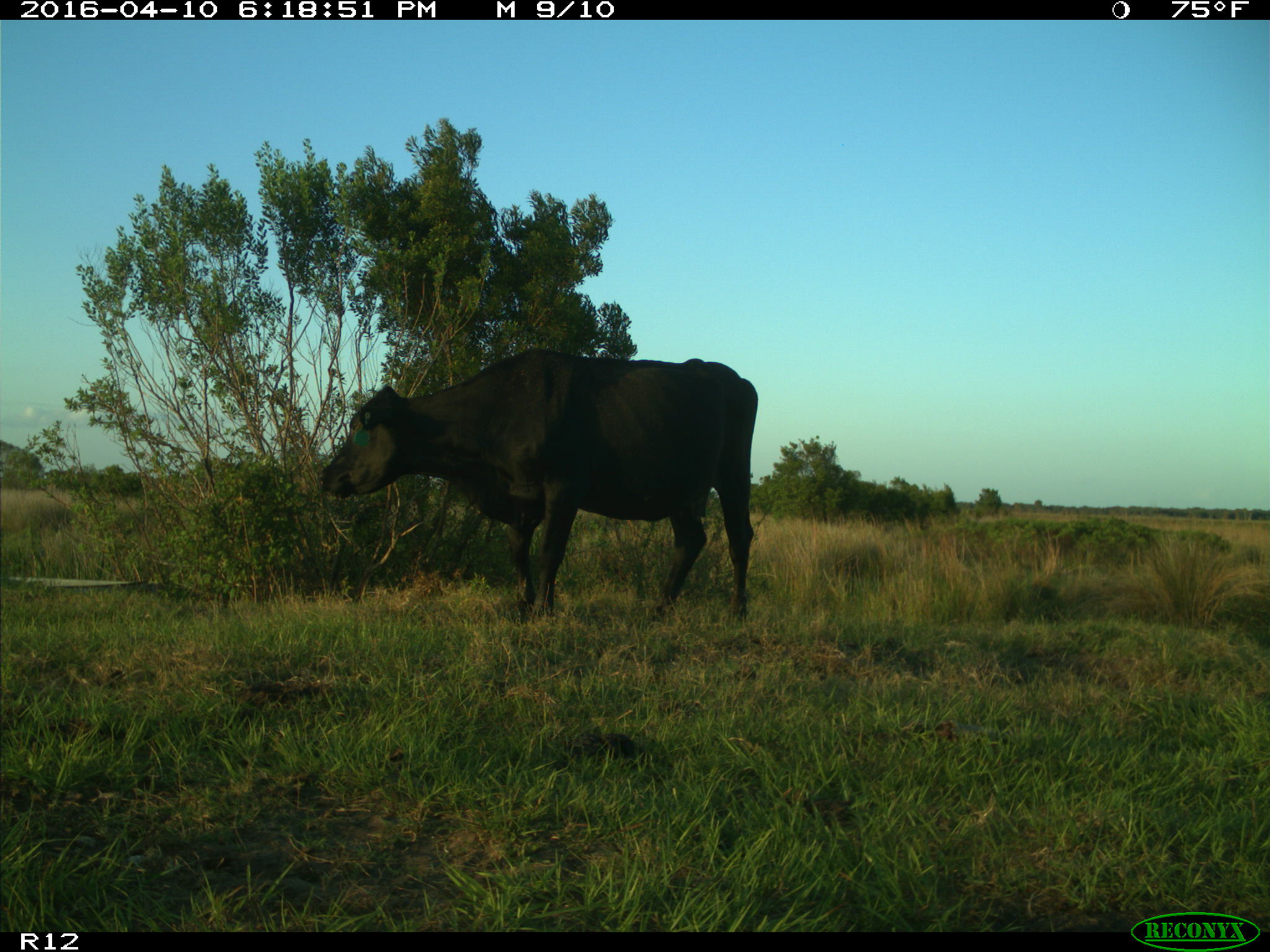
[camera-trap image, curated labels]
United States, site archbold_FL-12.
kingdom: Animalia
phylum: Chordata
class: Mammalia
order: Artiodactyla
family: Bovidae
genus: Bos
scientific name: Bos taurus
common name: domestic cow